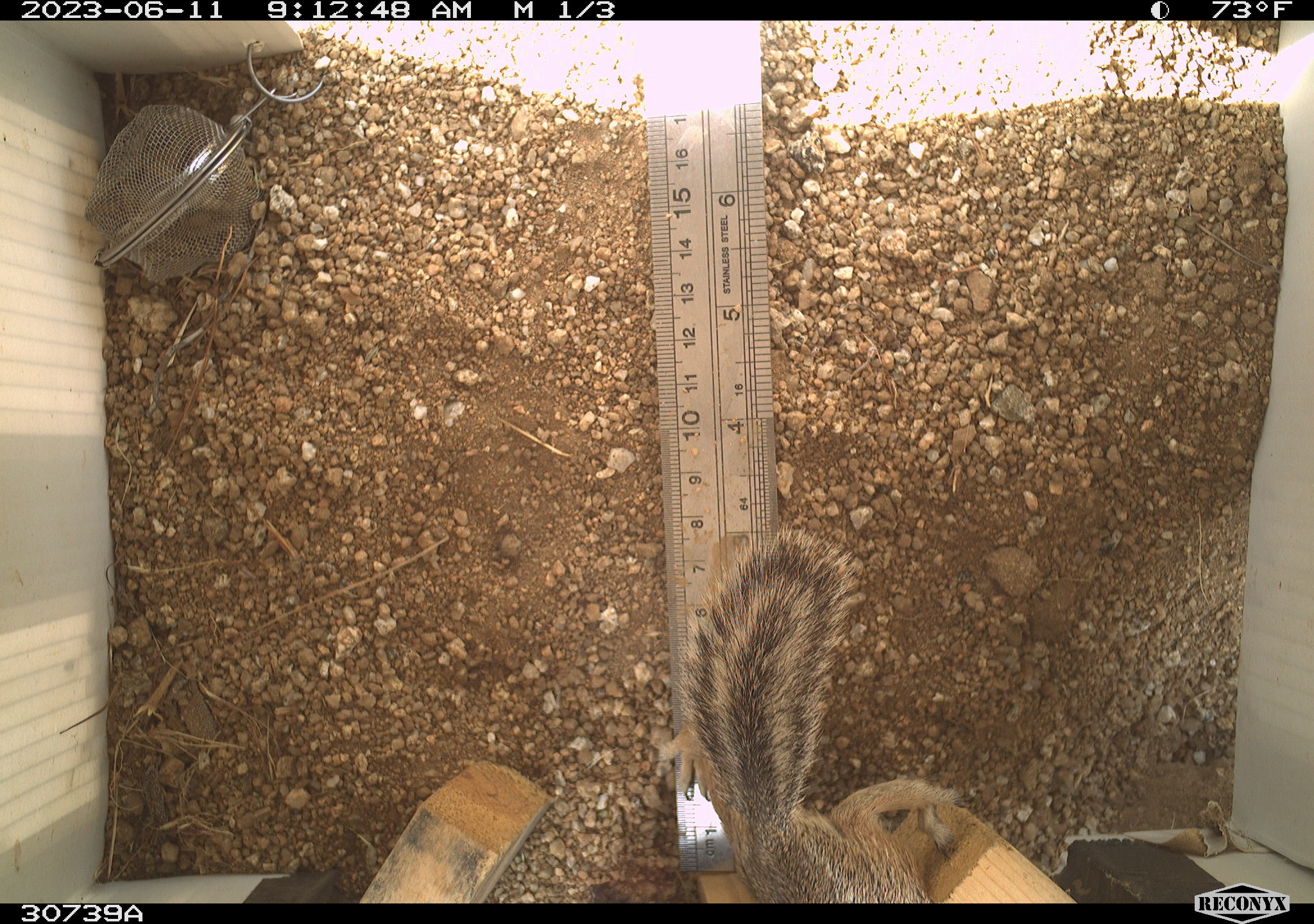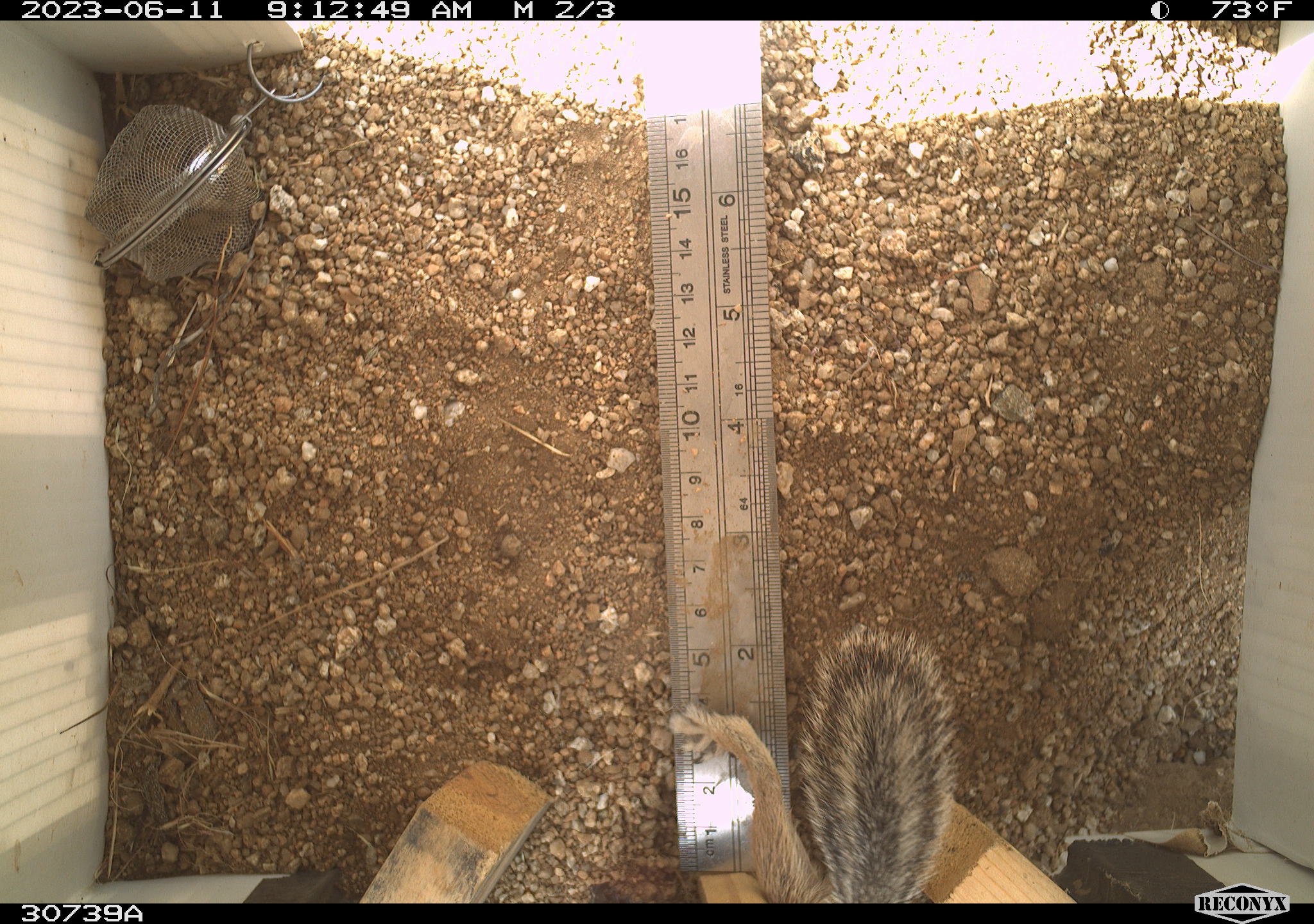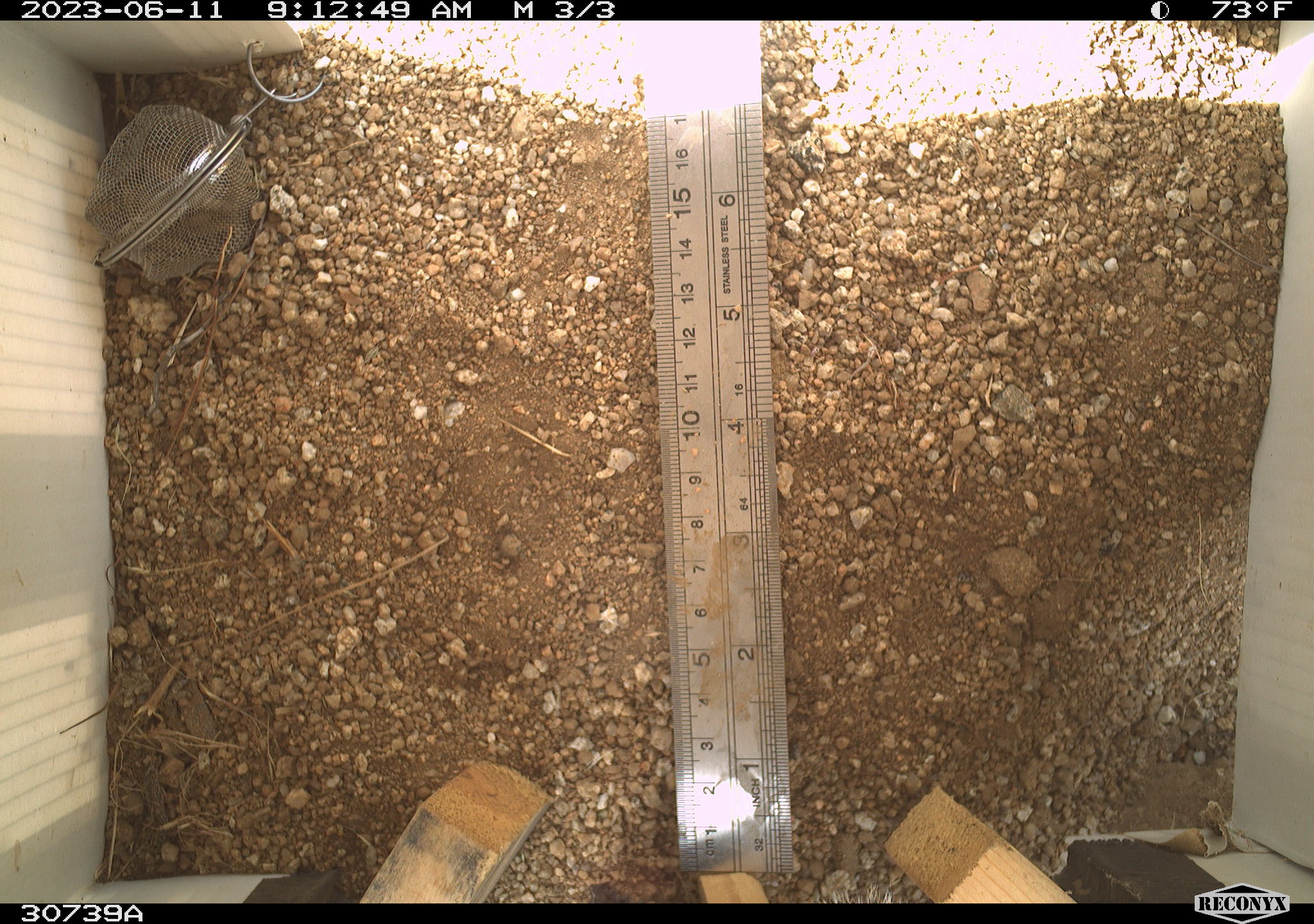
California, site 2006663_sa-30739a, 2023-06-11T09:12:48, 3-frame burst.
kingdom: Animalia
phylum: Chordata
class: Mammalia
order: Rodentia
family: Sciuridae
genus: Ammospermophilus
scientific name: Ammospermophilus leucurus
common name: white-tailed antelope squirrel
White-tailed antelope squirrel (Ammospermophilus leucurus).